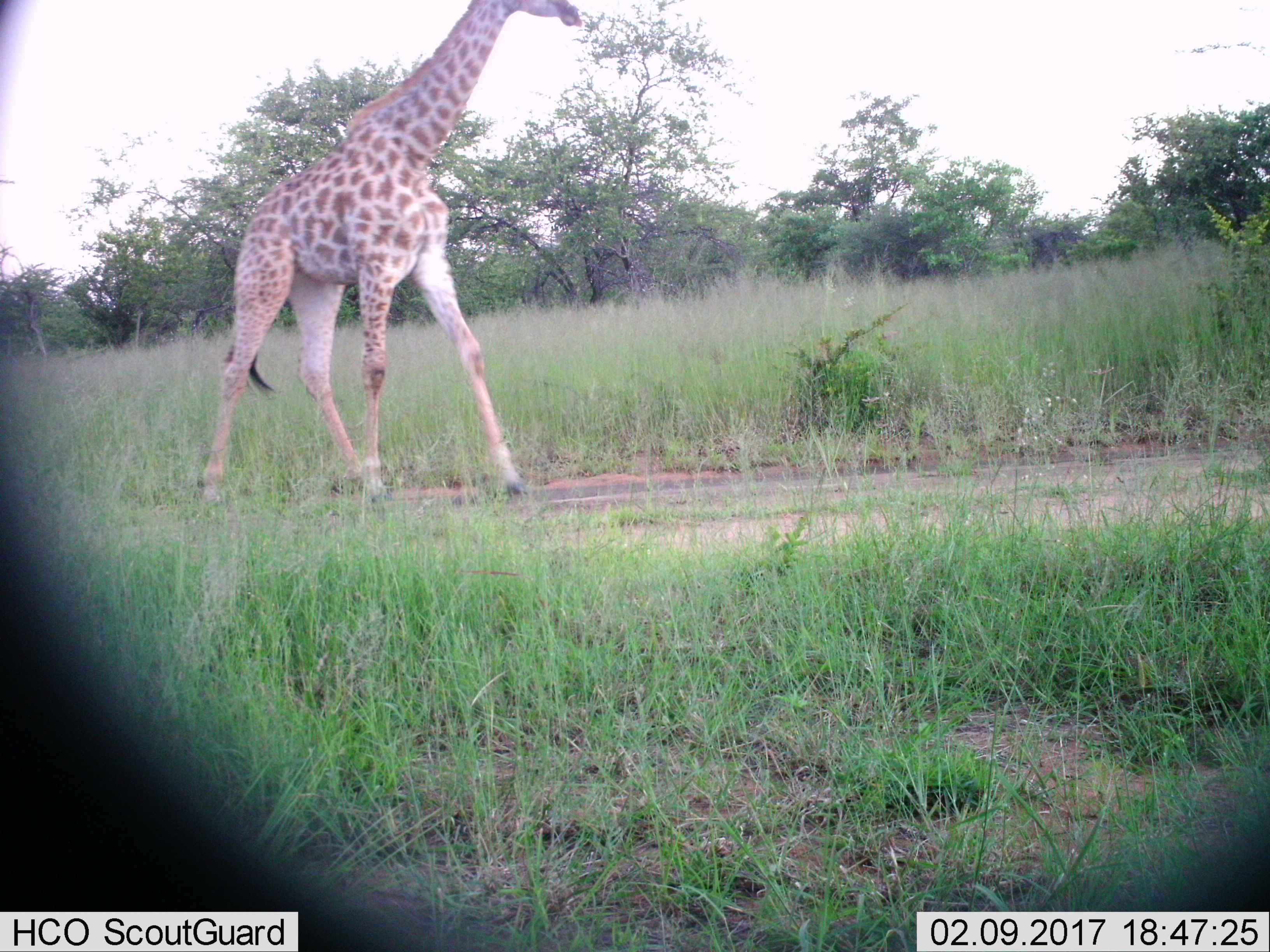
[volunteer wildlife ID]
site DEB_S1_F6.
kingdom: Animalia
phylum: Chordata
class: Mammalia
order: Artiodactyla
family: Giraffidae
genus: Giraffa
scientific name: Giraffa camelopardalis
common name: giraffe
Giraffe (Giraffa camelopardalis), count 1. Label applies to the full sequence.